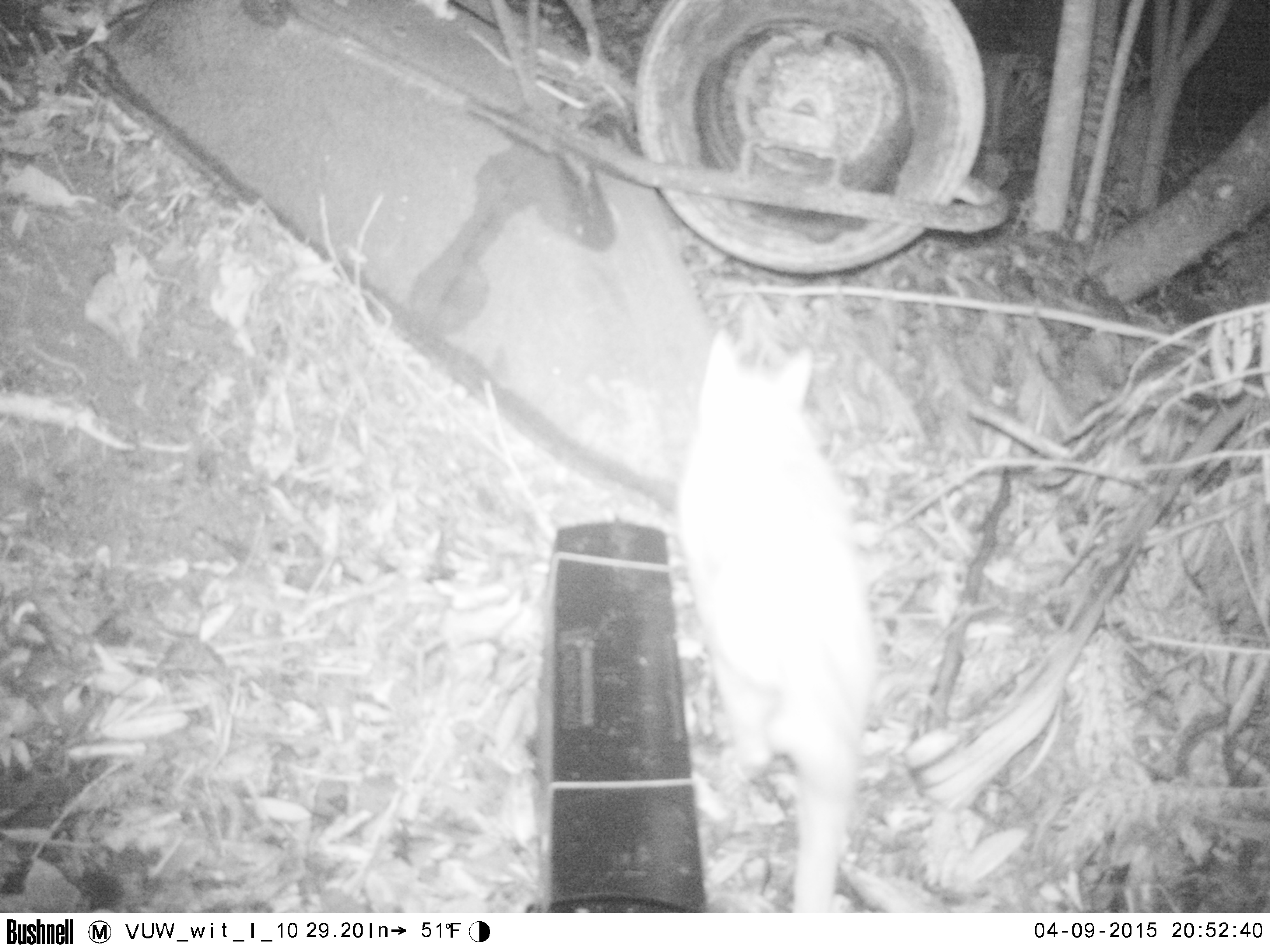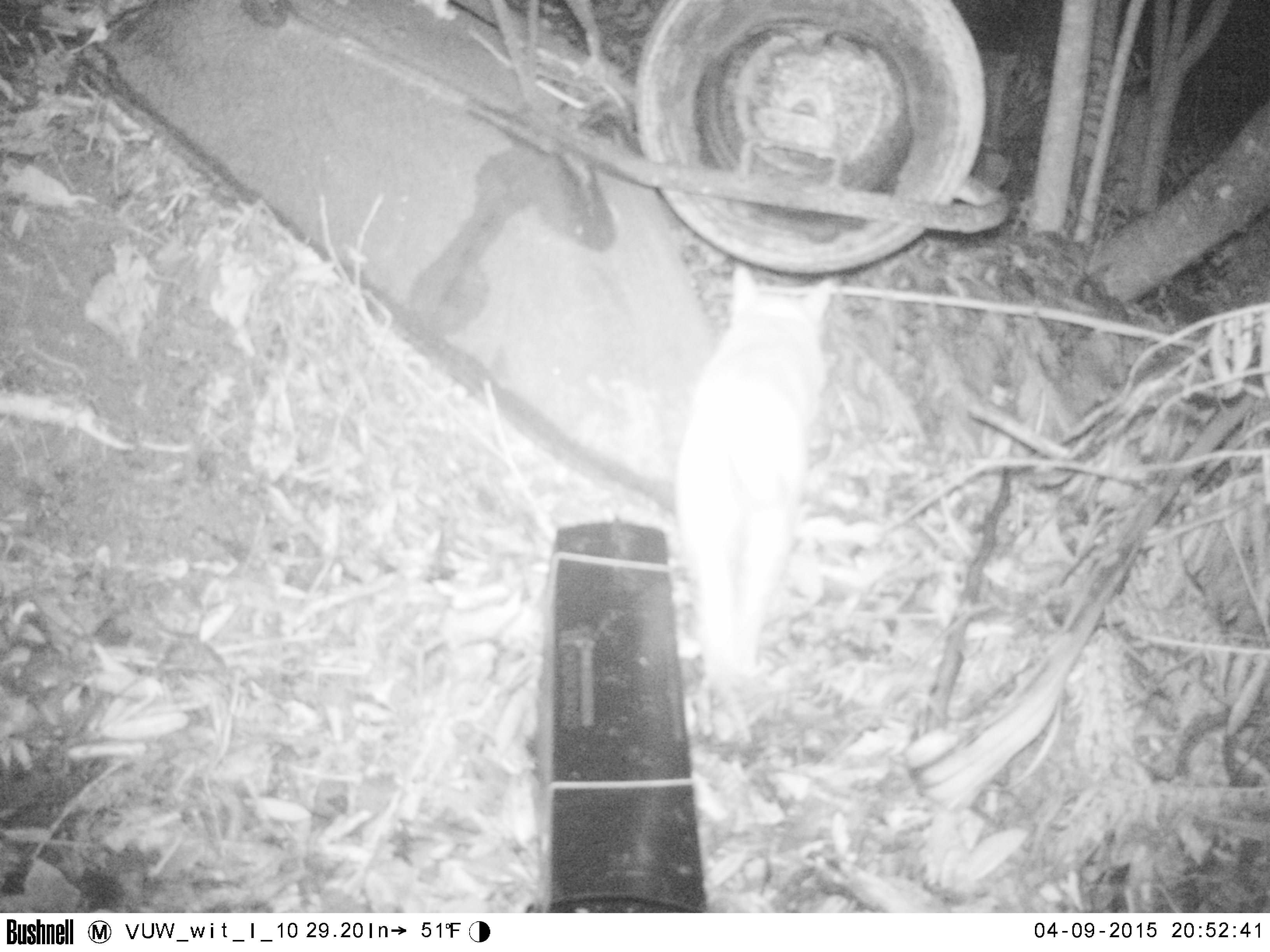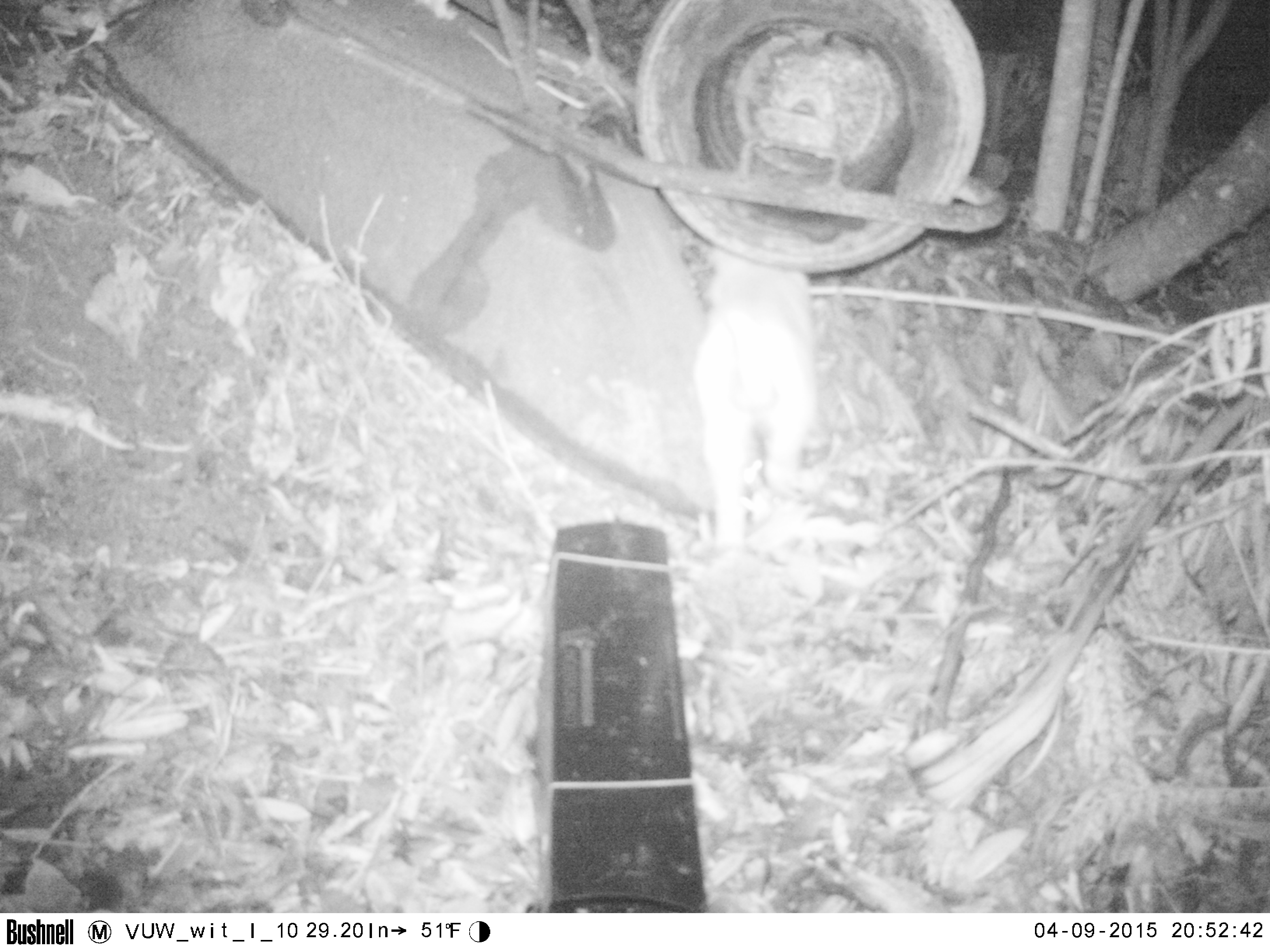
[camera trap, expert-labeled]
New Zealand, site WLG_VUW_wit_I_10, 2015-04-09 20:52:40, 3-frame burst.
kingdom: Animalia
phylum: Chordata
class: Mammalia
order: Carnivora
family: Felidae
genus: Felis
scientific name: Felis catus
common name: domestic cat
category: cat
Cat (domestic cat) (Felis catus).